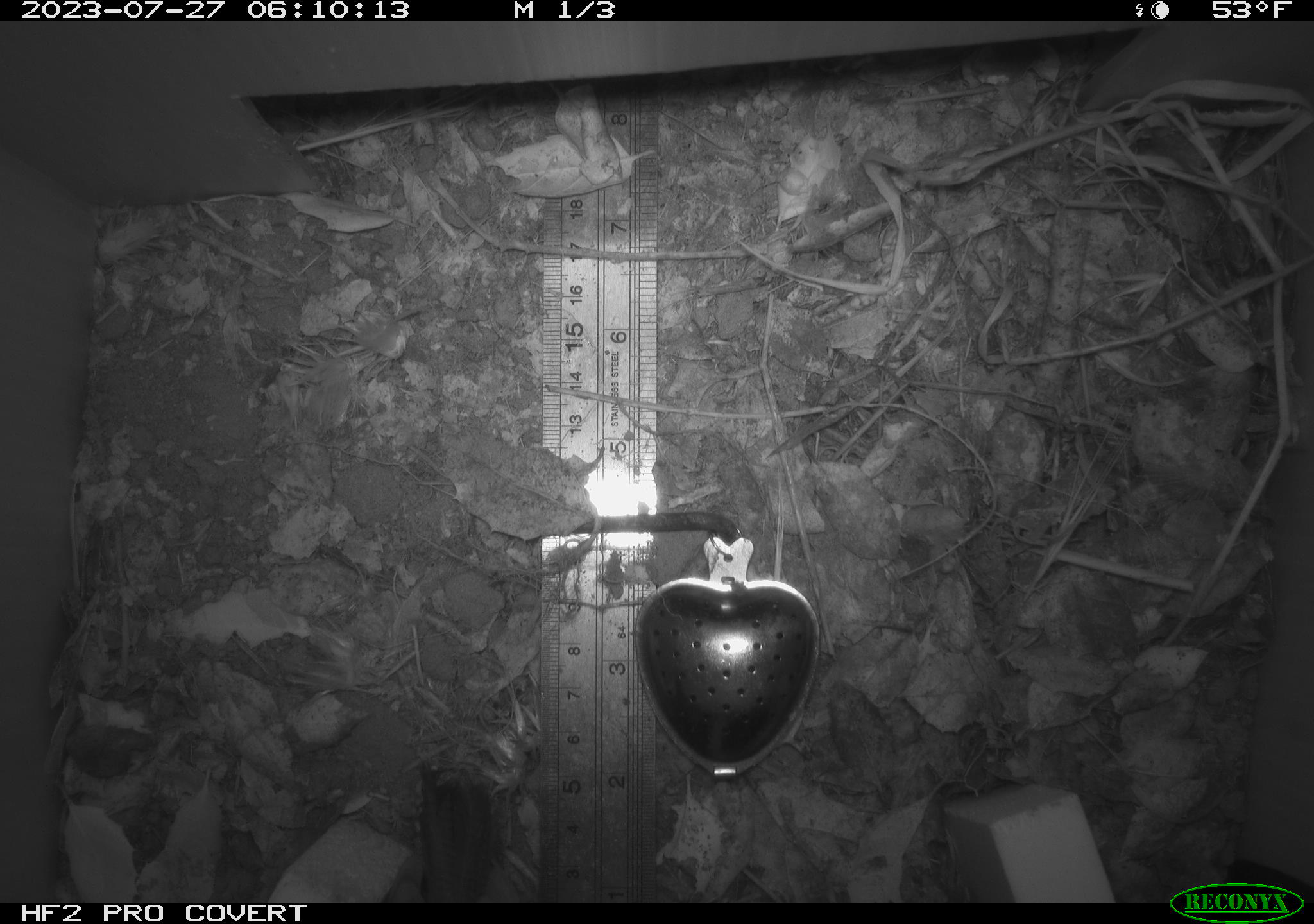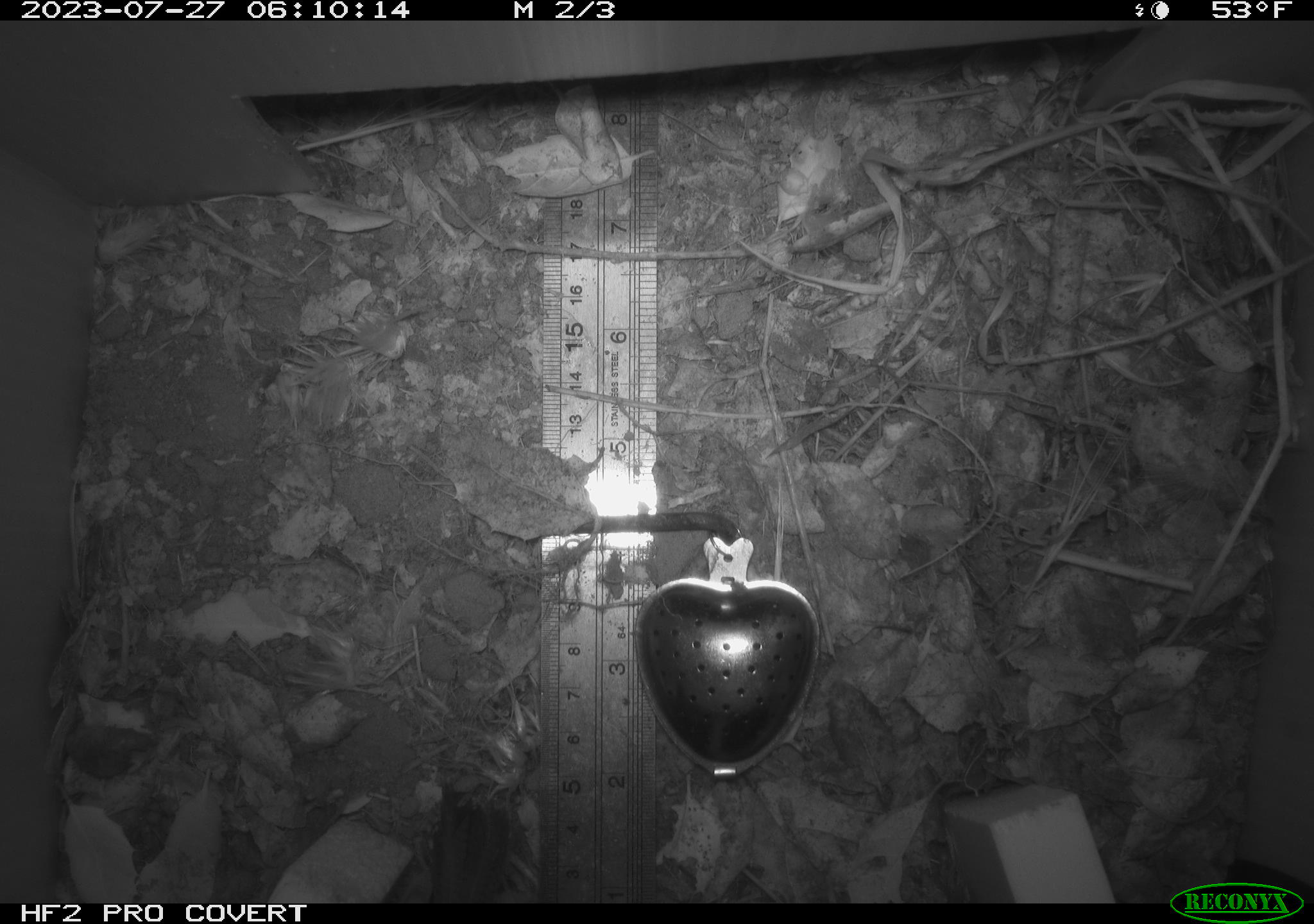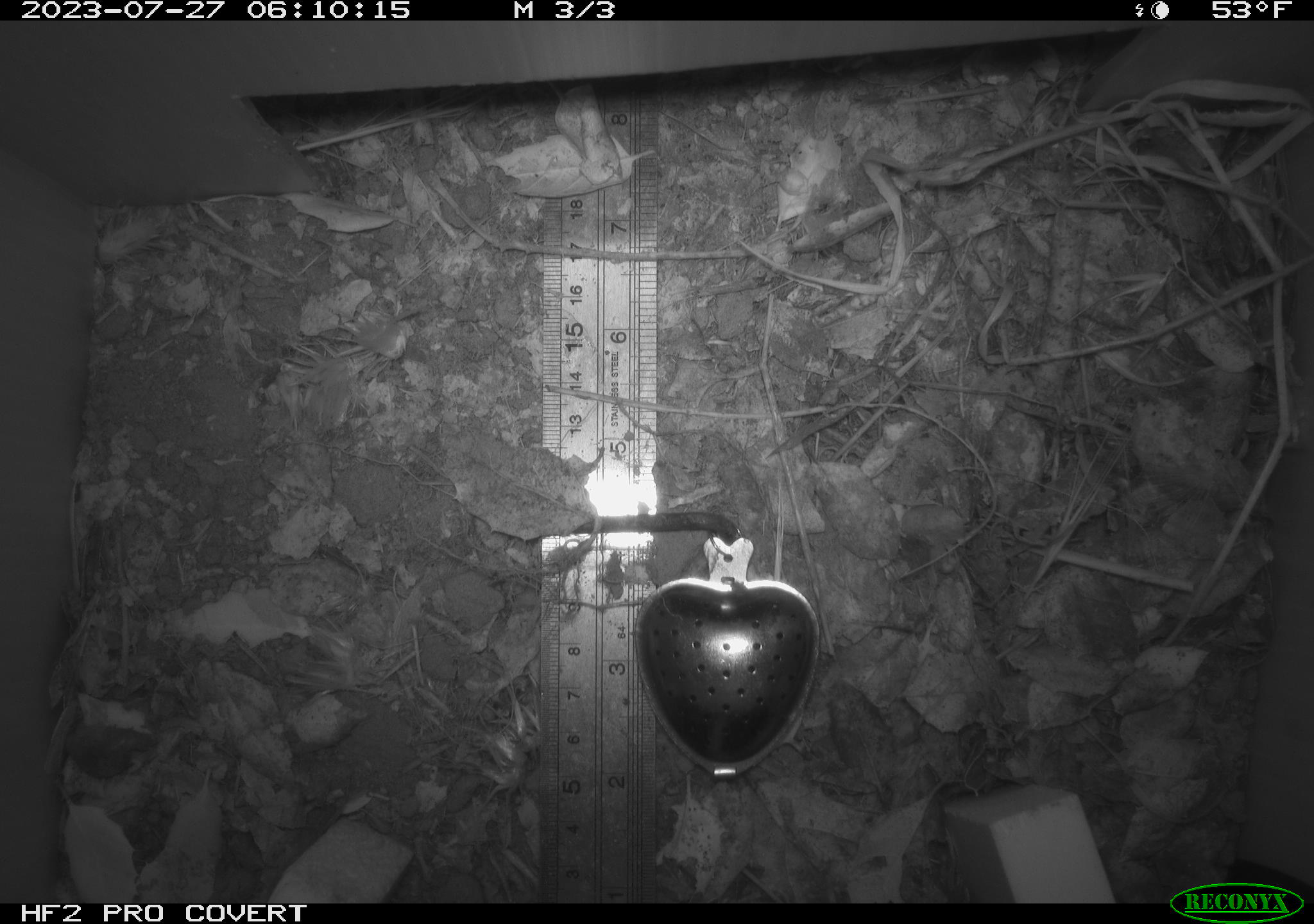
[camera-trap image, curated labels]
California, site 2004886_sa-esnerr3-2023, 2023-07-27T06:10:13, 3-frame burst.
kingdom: Animalia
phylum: Chordata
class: Aves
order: Passeriformes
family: Troglodytidae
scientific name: Troglodytidae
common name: wren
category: troglodytidae family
Troglodytidae family (wren) (Troglodytidae).